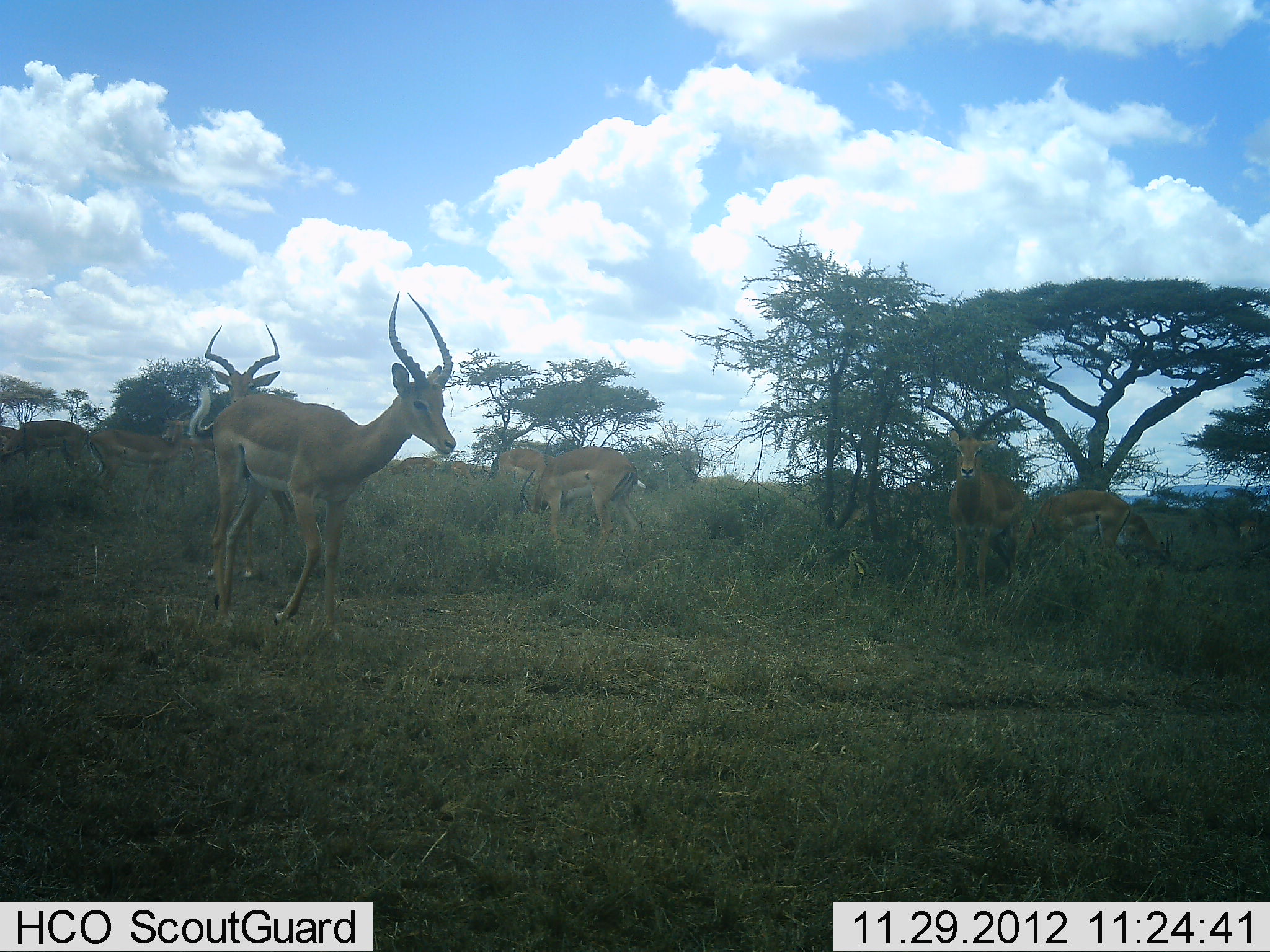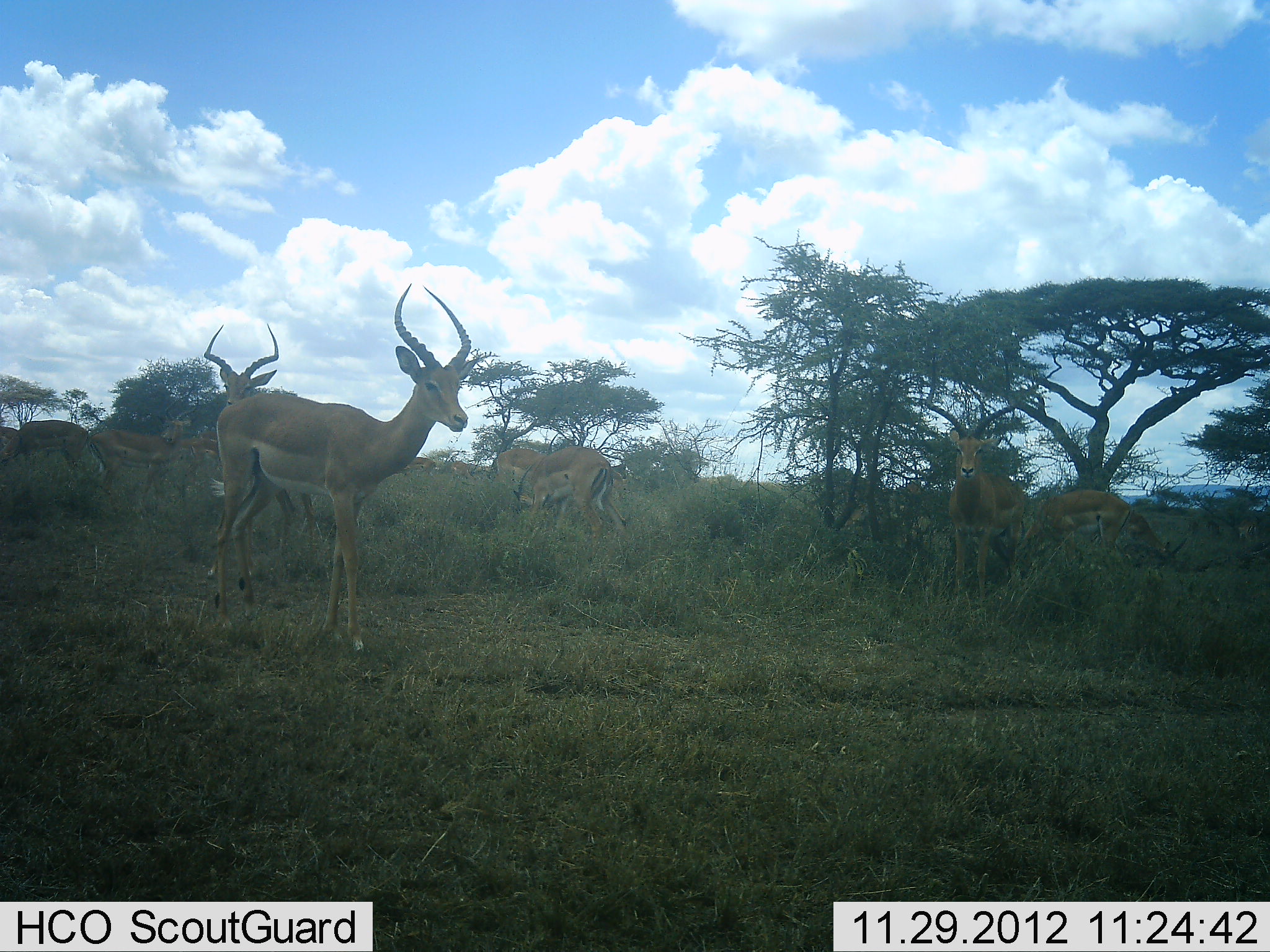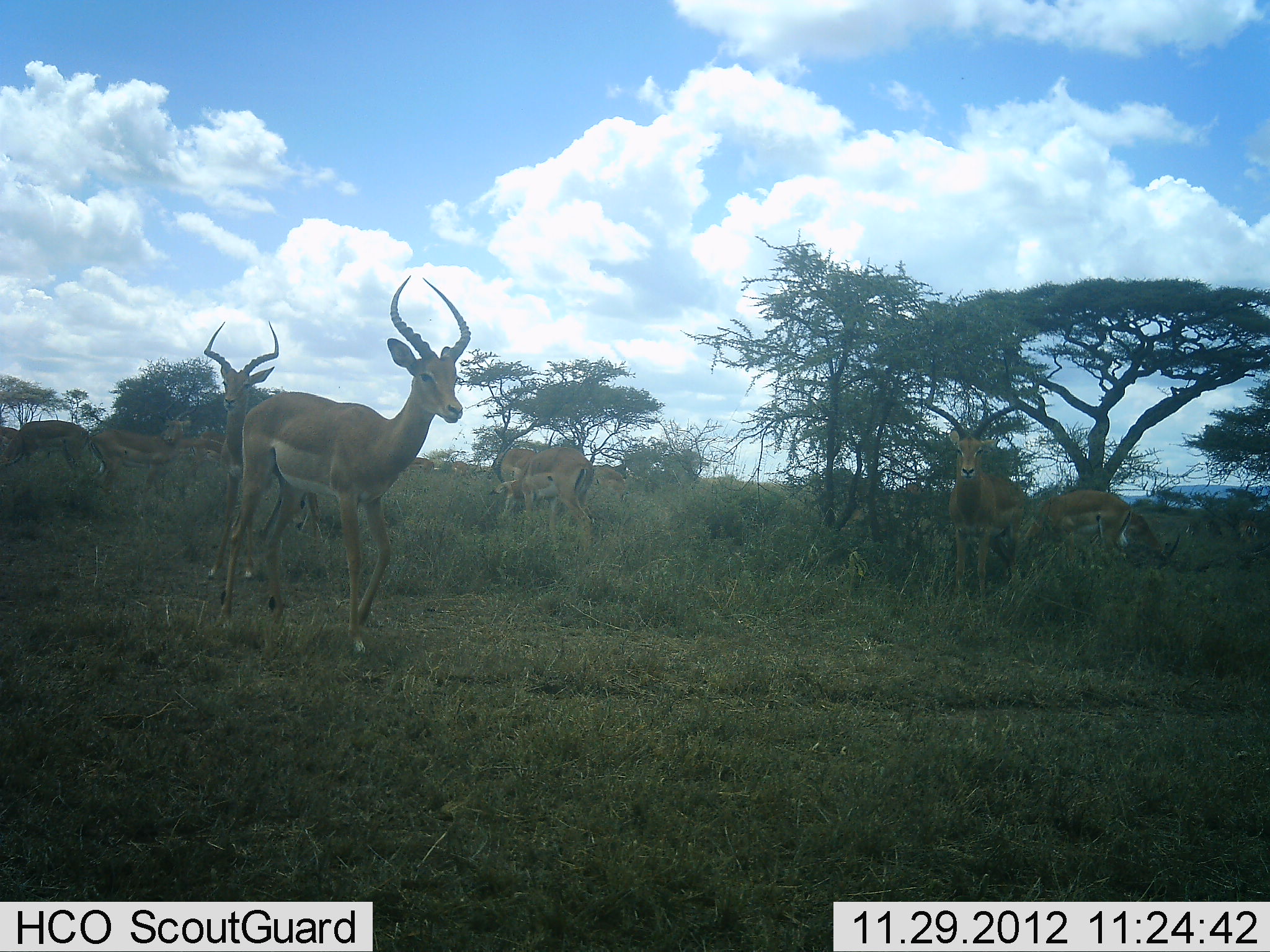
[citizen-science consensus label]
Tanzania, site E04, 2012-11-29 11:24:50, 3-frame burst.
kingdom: Animalia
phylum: Chordata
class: Mammalia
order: Artiodactyla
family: Bovidae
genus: Aepyceros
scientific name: Aepyceros melampus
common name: impala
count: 8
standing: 67%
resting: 7%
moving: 60%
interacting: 10%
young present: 0%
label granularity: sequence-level